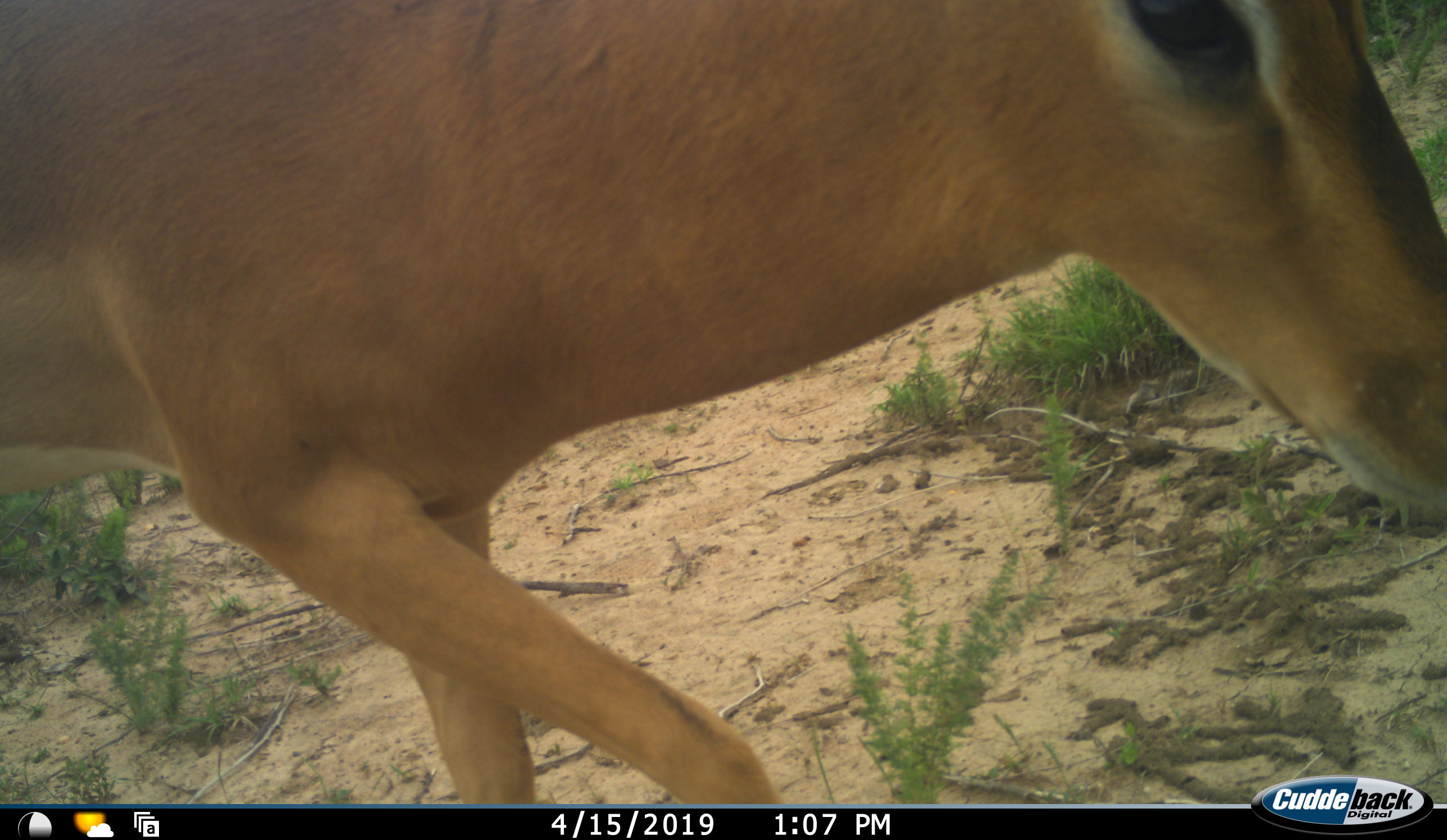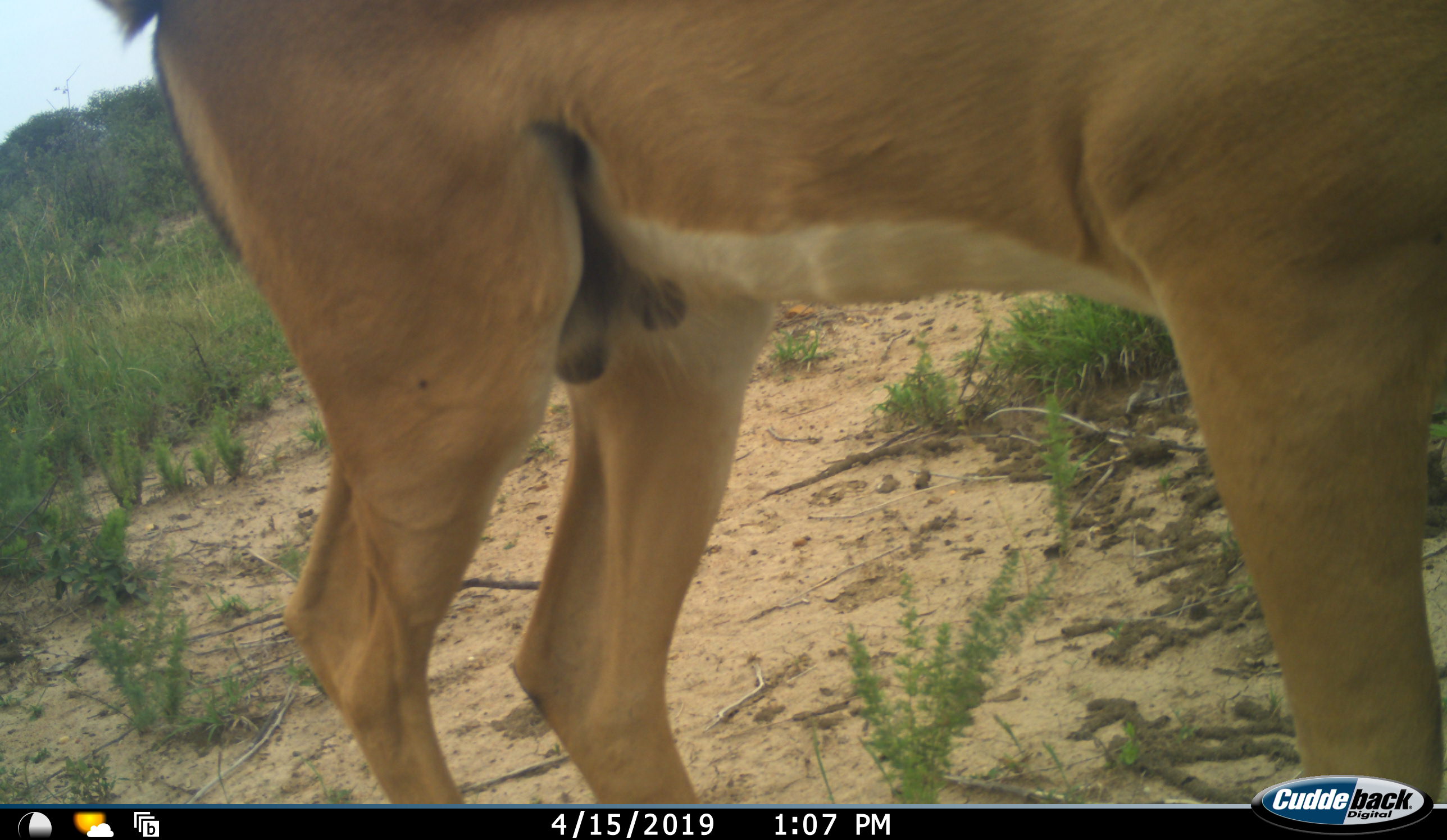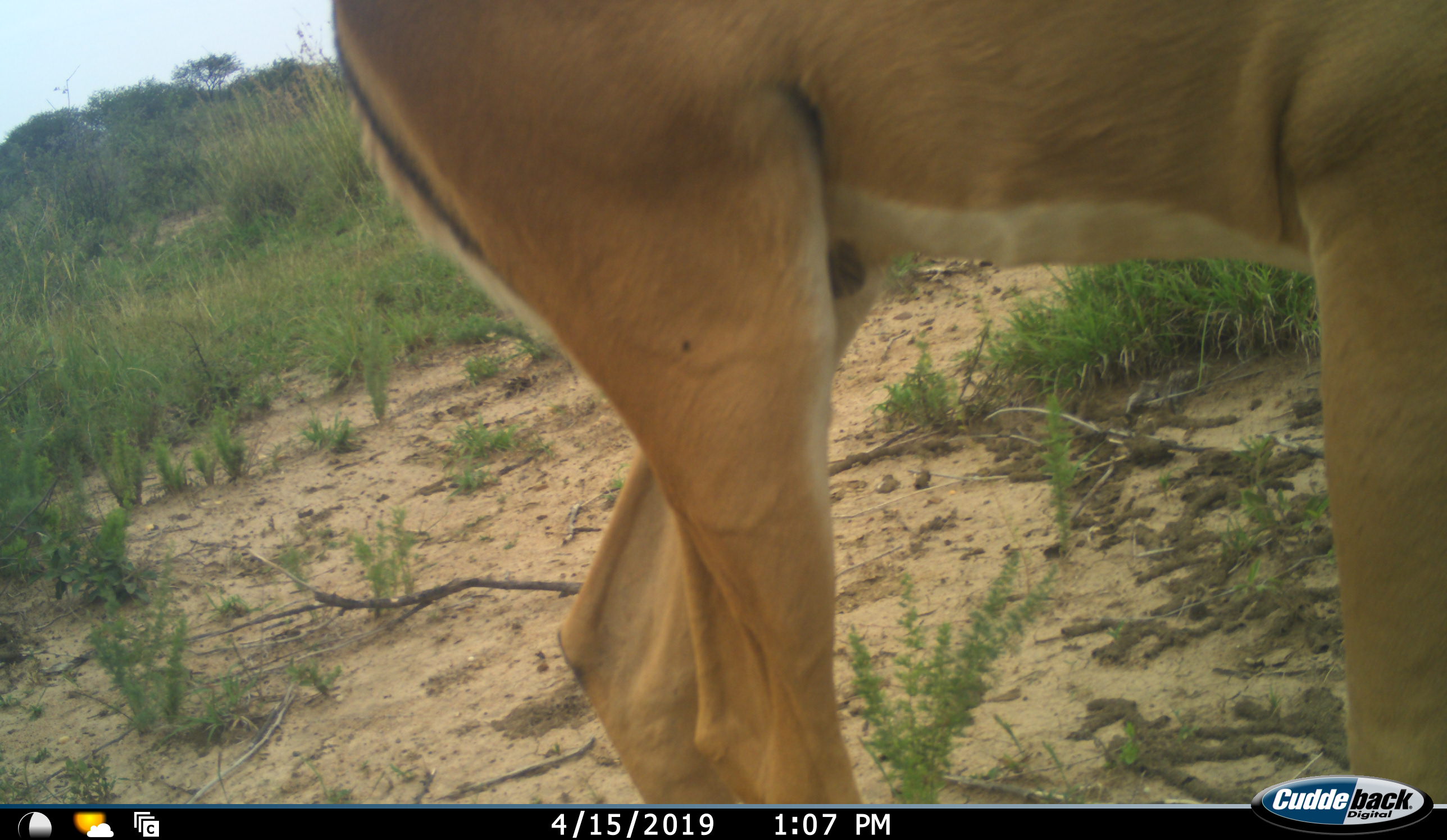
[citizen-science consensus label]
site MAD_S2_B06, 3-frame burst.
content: unidentified animal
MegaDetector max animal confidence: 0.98